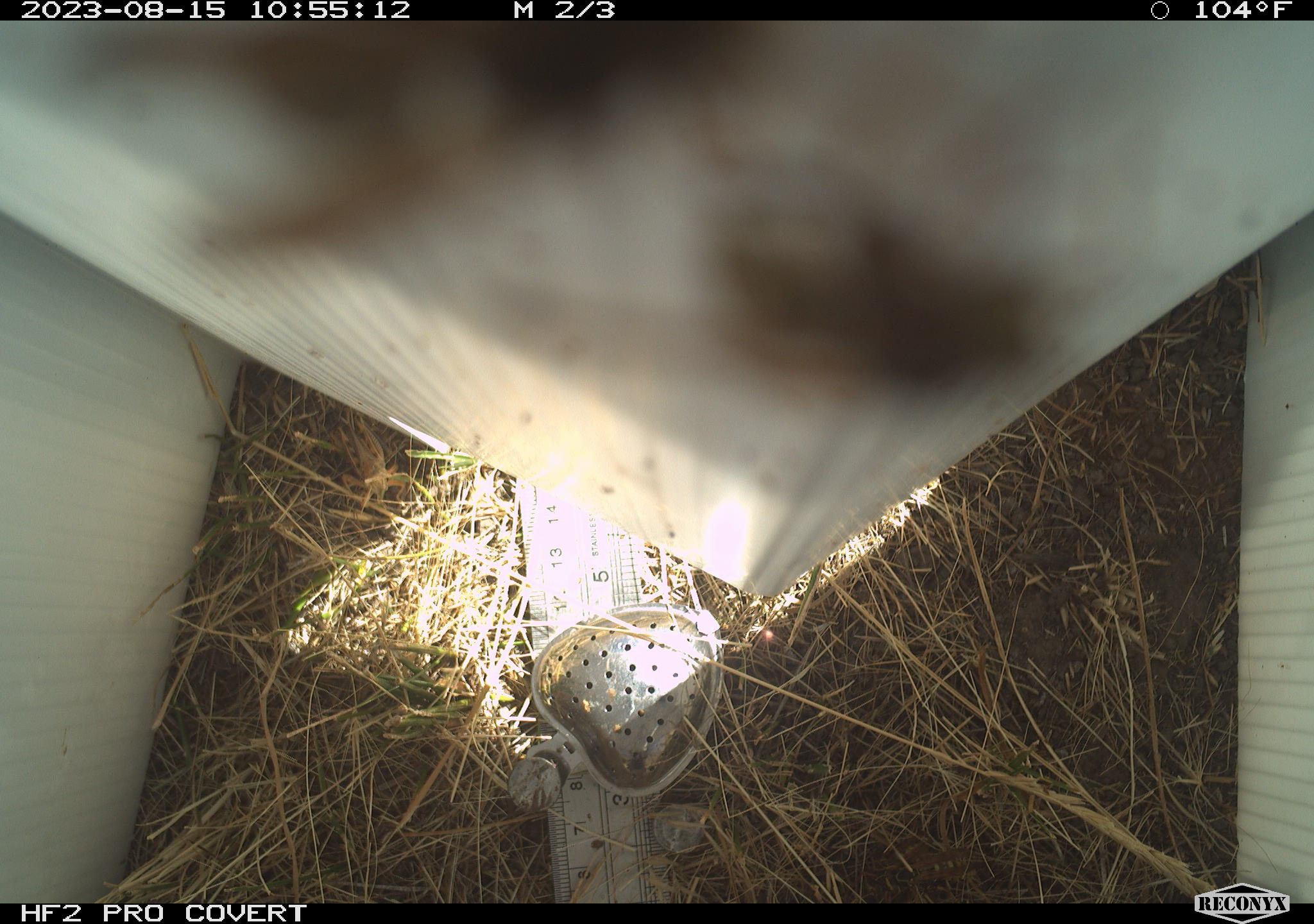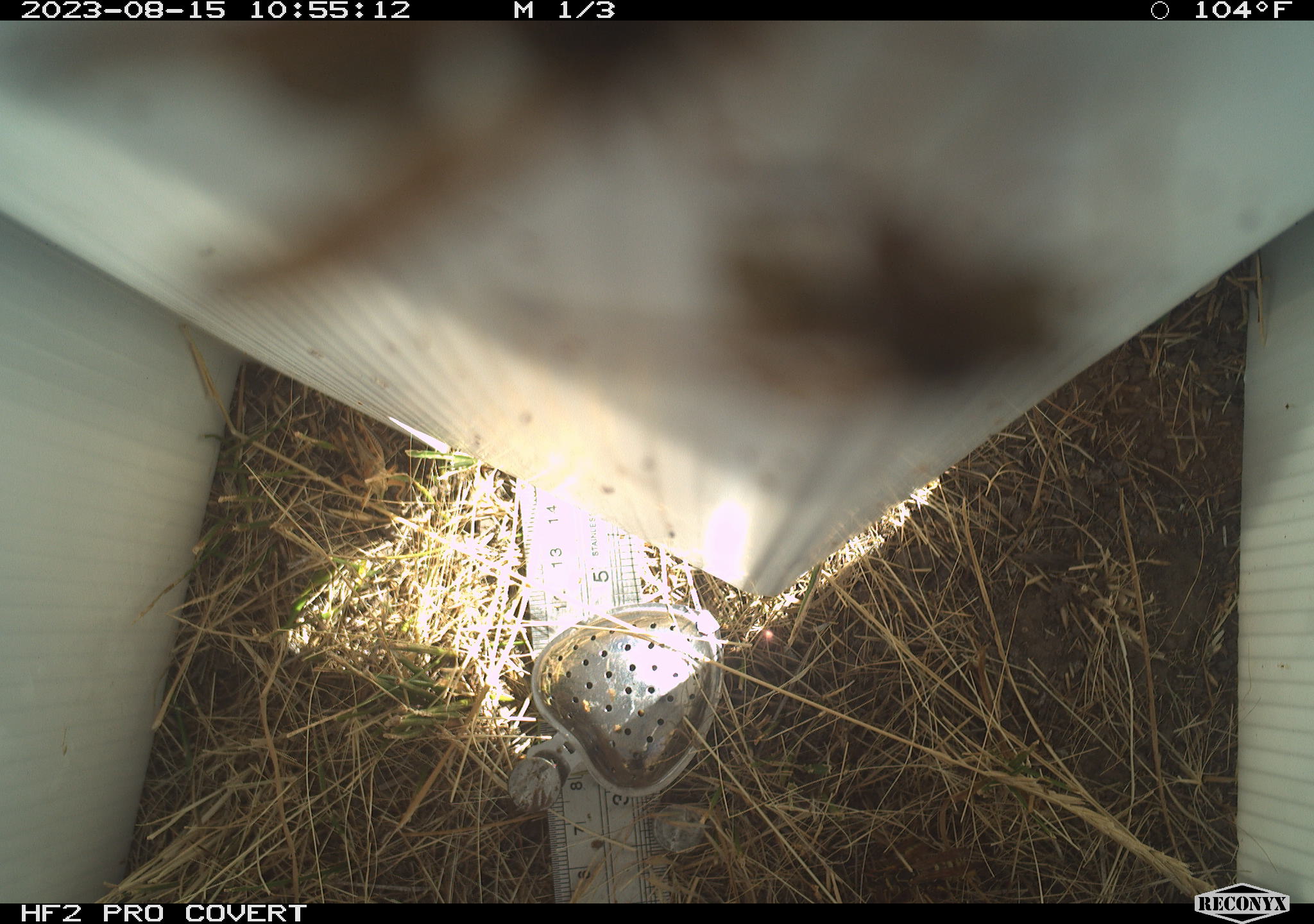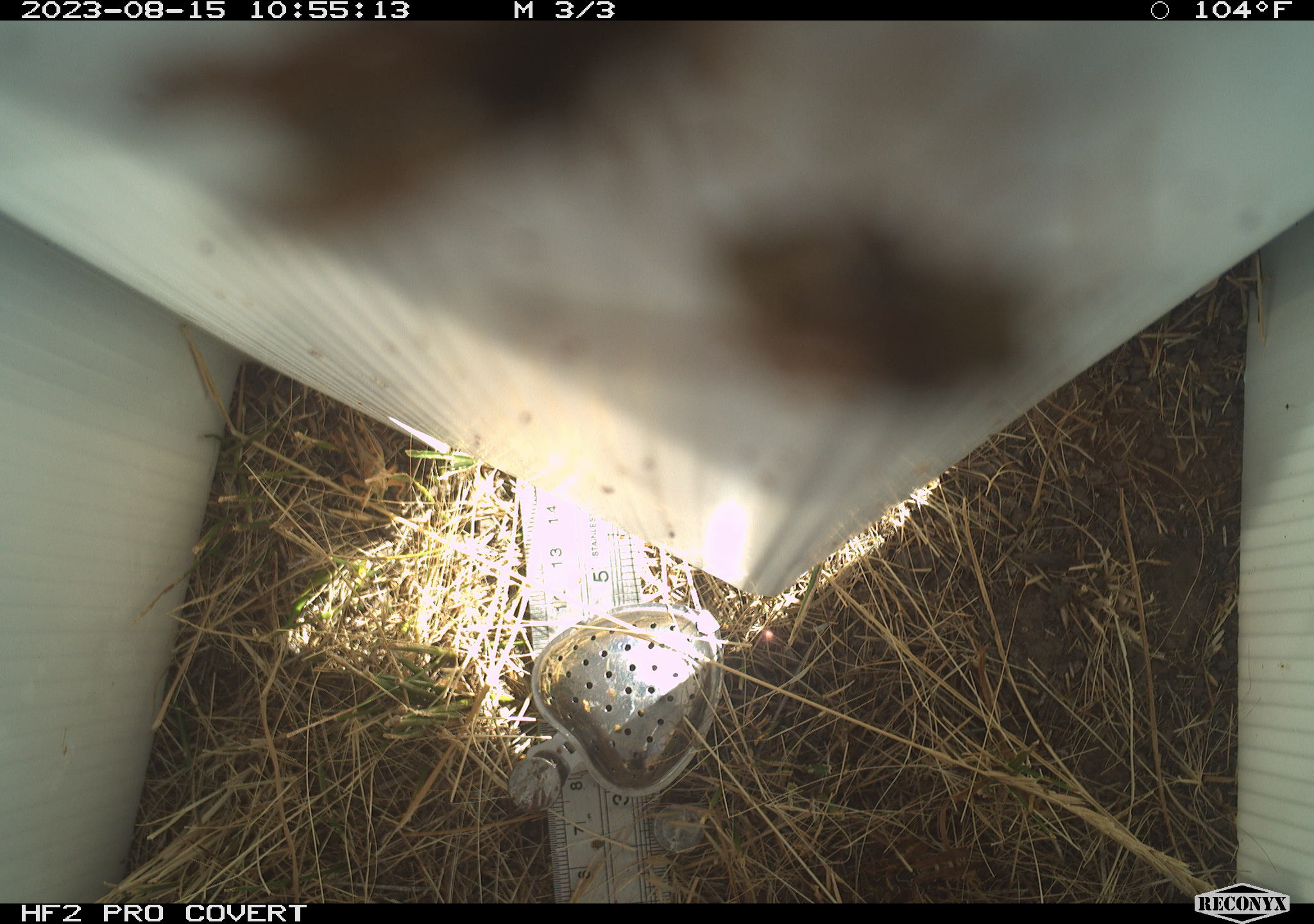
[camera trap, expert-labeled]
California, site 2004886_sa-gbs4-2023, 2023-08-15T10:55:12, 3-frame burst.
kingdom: Animalia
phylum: Arthropoda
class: Insecta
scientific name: Insecta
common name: insect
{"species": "insect (Insecta)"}